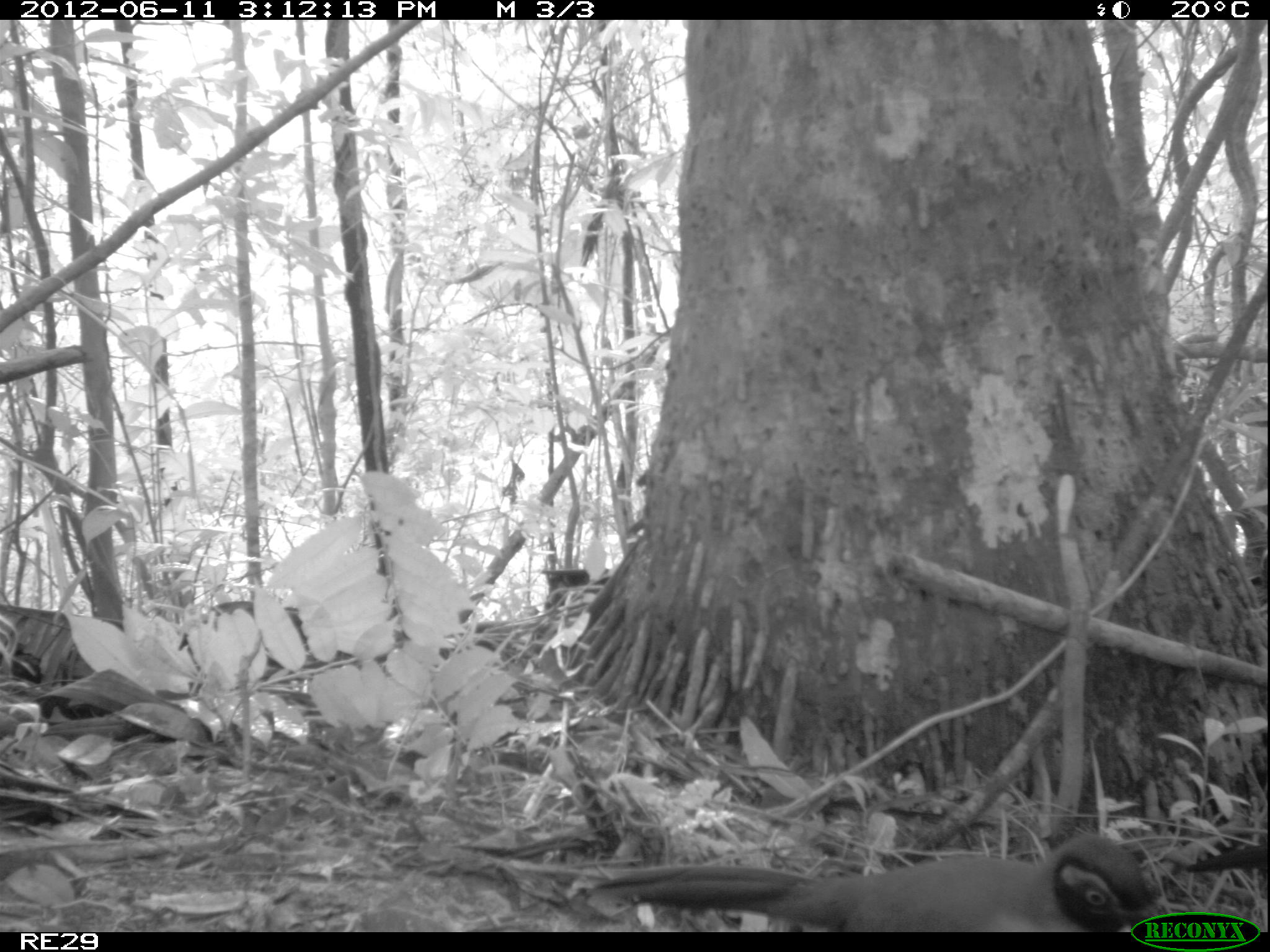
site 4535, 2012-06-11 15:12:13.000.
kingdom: Animalia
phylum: Chordata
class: Aves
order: Cuculiformes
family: Cuculidae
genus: Coua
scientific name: Coua serriana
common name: red-breasted coua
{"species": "Coua serriana (red-breasted coua)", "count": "4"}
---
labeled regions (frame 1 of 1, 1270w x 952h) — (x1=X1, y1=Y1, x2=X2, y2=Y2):
coua serriana: (x1=563, y1=830, x2=1159, y2=932); (x1=1183, y1=840, x2=1270, y2=887)